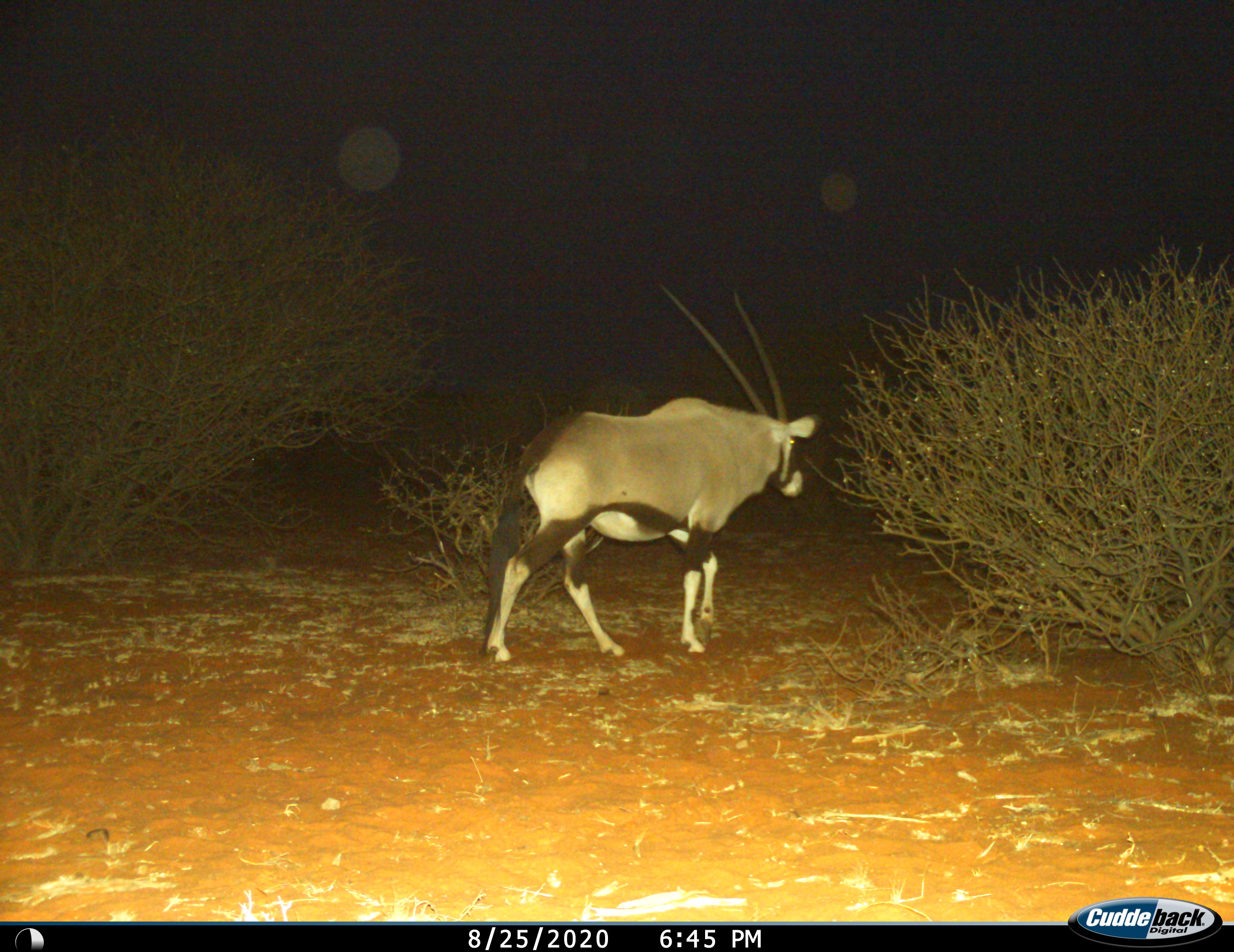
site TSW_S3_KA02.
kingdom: Animalia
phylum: Chordata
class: Mammalia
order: Artiodactyla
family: Bovidae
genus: Oryx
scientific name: Oryx gazella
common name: gemsbok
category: oryx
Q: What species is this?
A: Oryx (gemsbok) (Oryx gazella).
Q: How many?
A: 1.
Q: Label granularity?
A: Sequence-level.